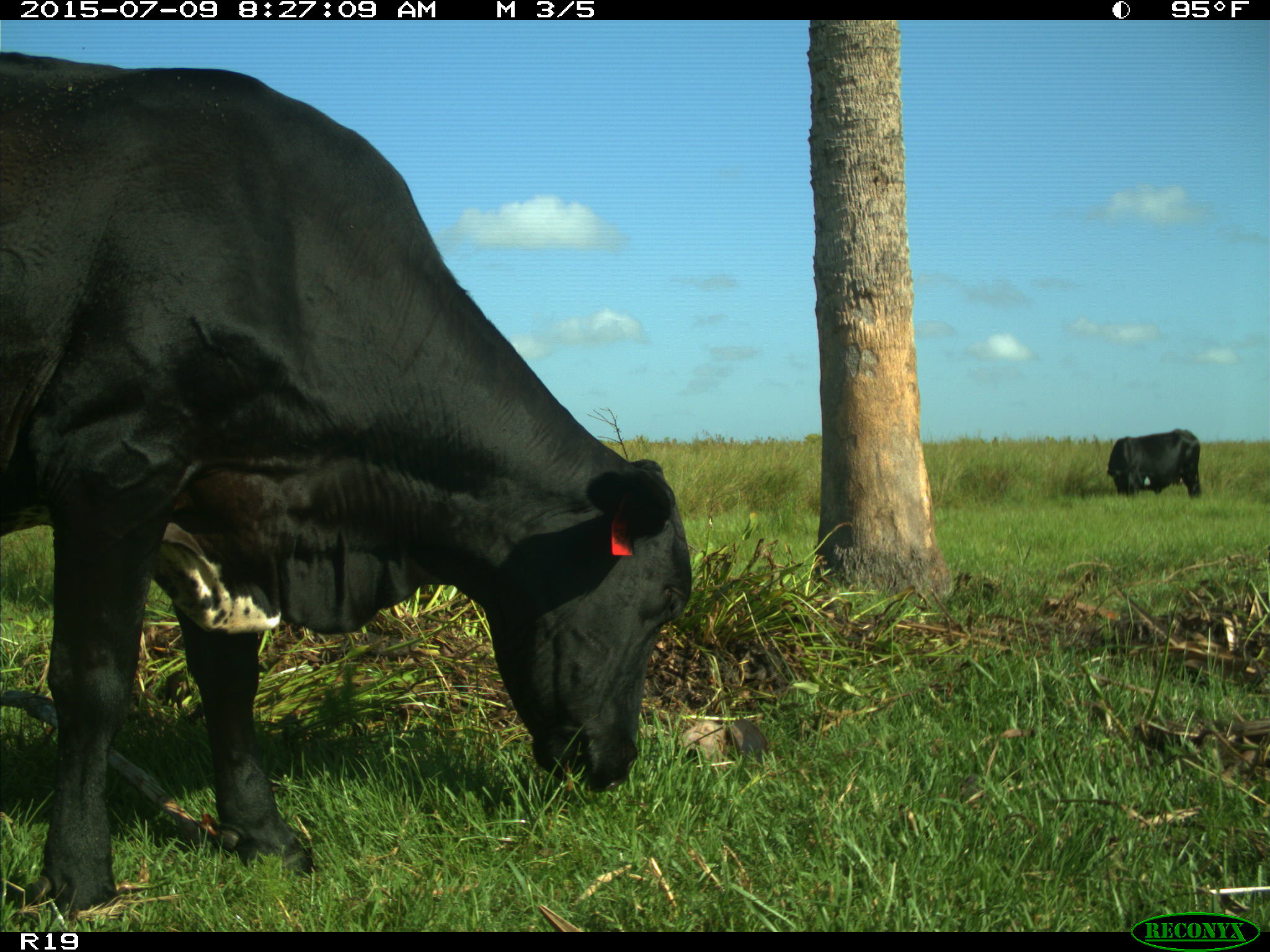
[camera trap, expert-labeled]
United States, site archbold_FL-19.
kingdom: Animalia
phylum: Chordata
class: Mammalia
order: Artiodactyla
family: Bovidae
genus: Bos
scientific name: Bos taurus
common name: domestic cow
Bos taurus (domestic cow).